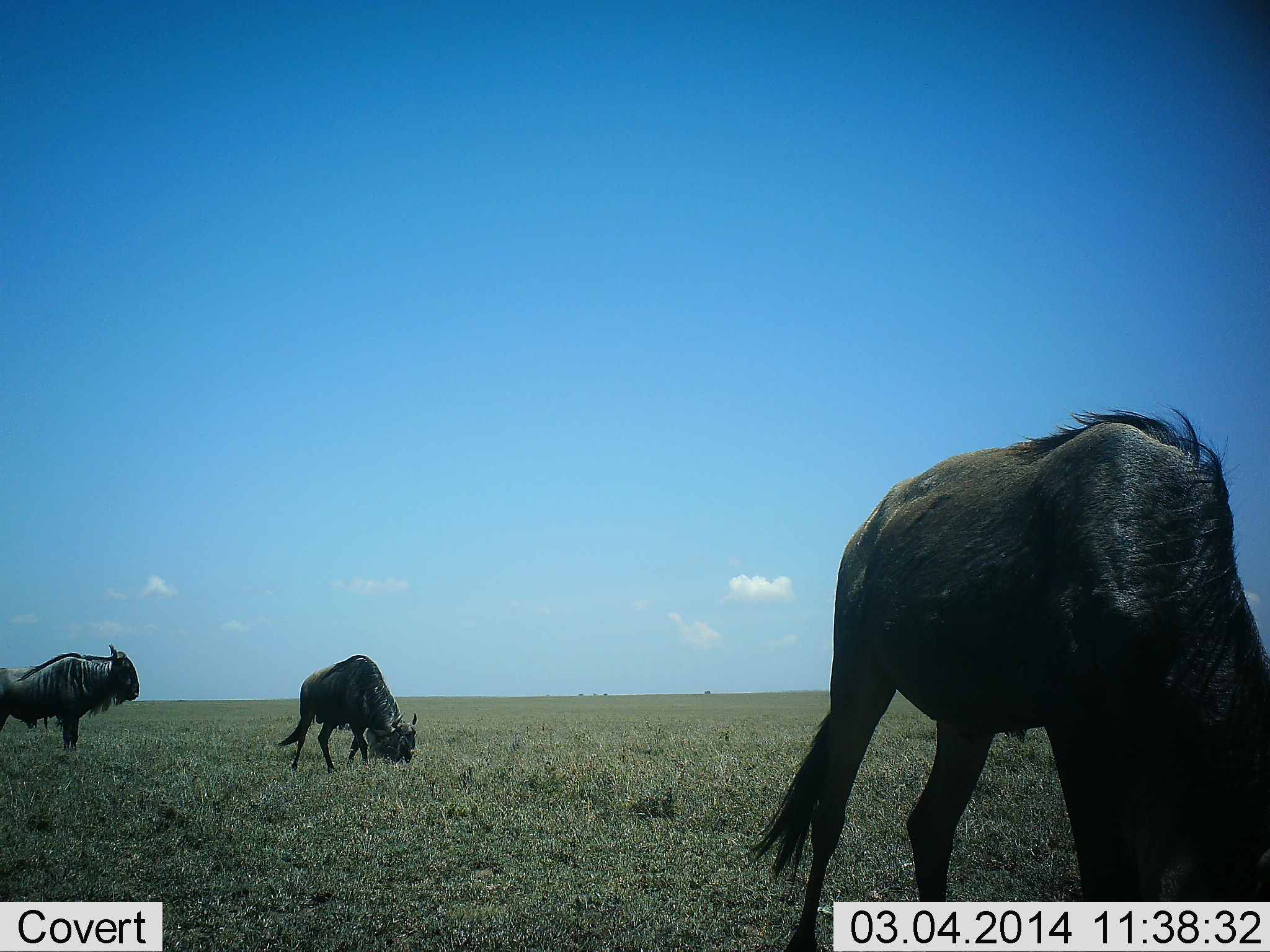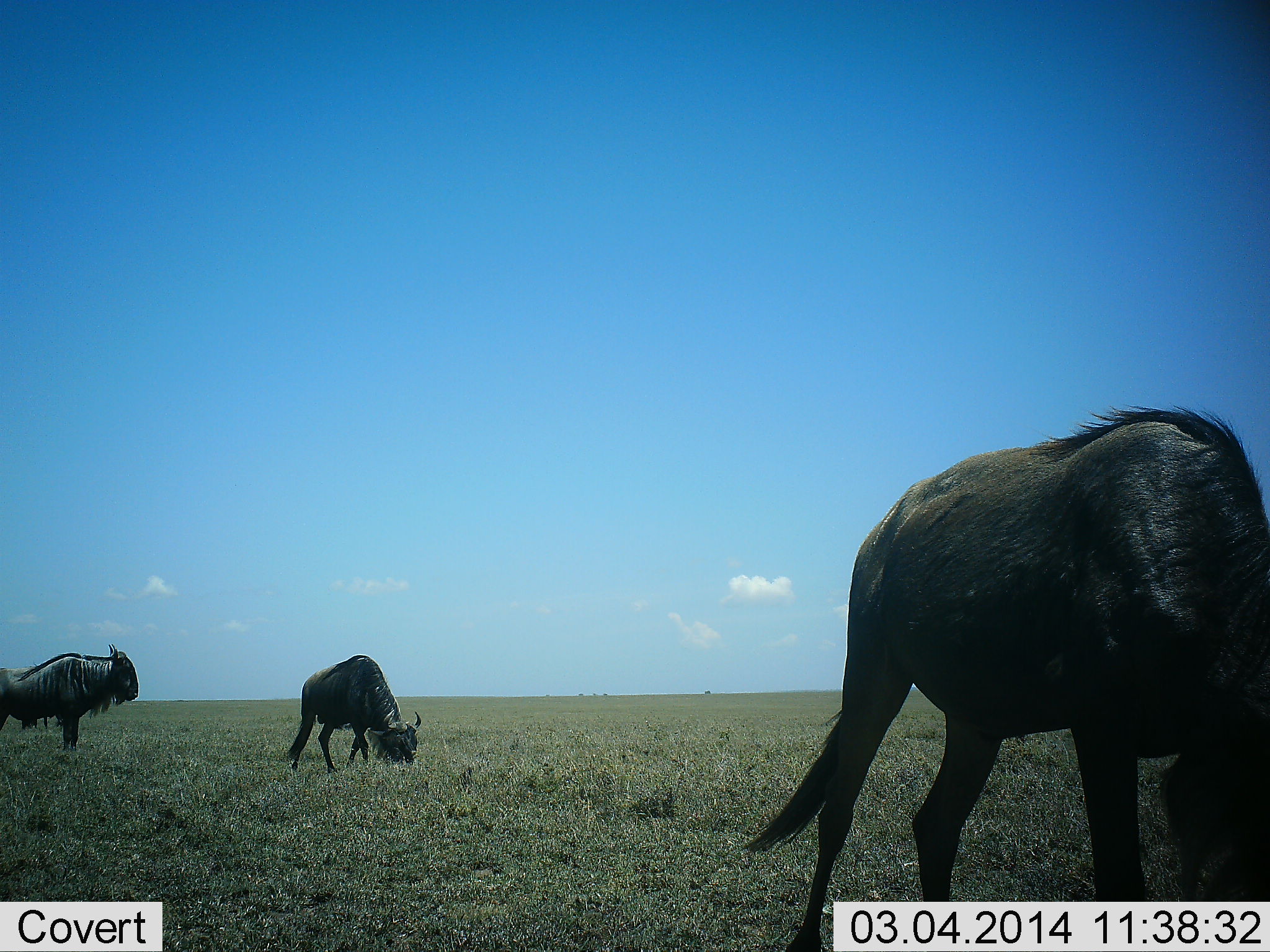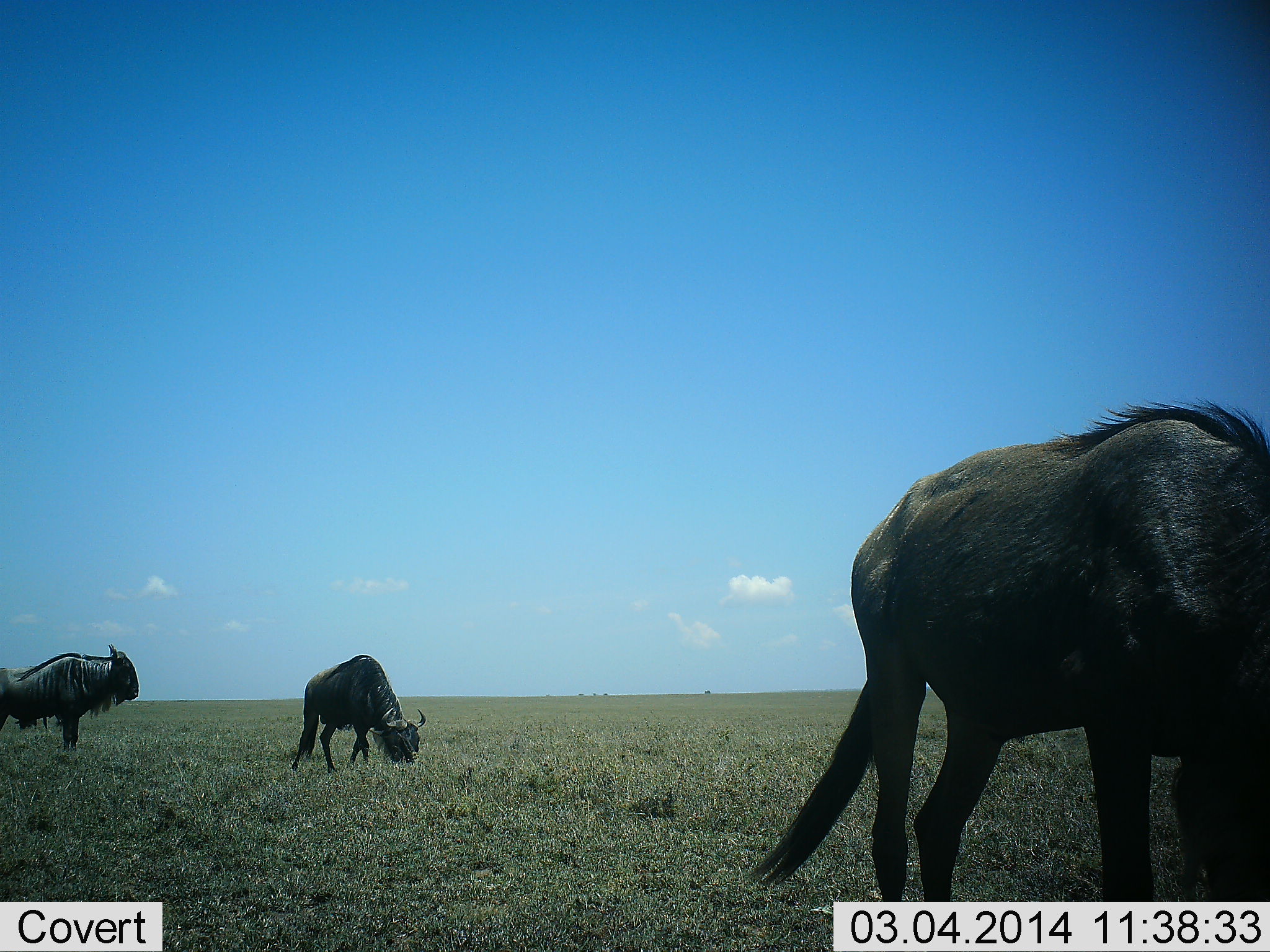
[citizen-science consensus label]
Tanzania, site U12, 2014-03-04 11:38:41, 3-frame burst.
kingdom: Animalia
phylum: Chordata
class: Mammalia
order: Artiodactyla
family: Bovidae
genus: Connochaetes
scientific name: Connochaetes taurinus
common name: blue wildebeest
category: wildebeest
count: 3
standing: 90%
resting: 0%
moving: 10%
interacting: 0%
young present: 0%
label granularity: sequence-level